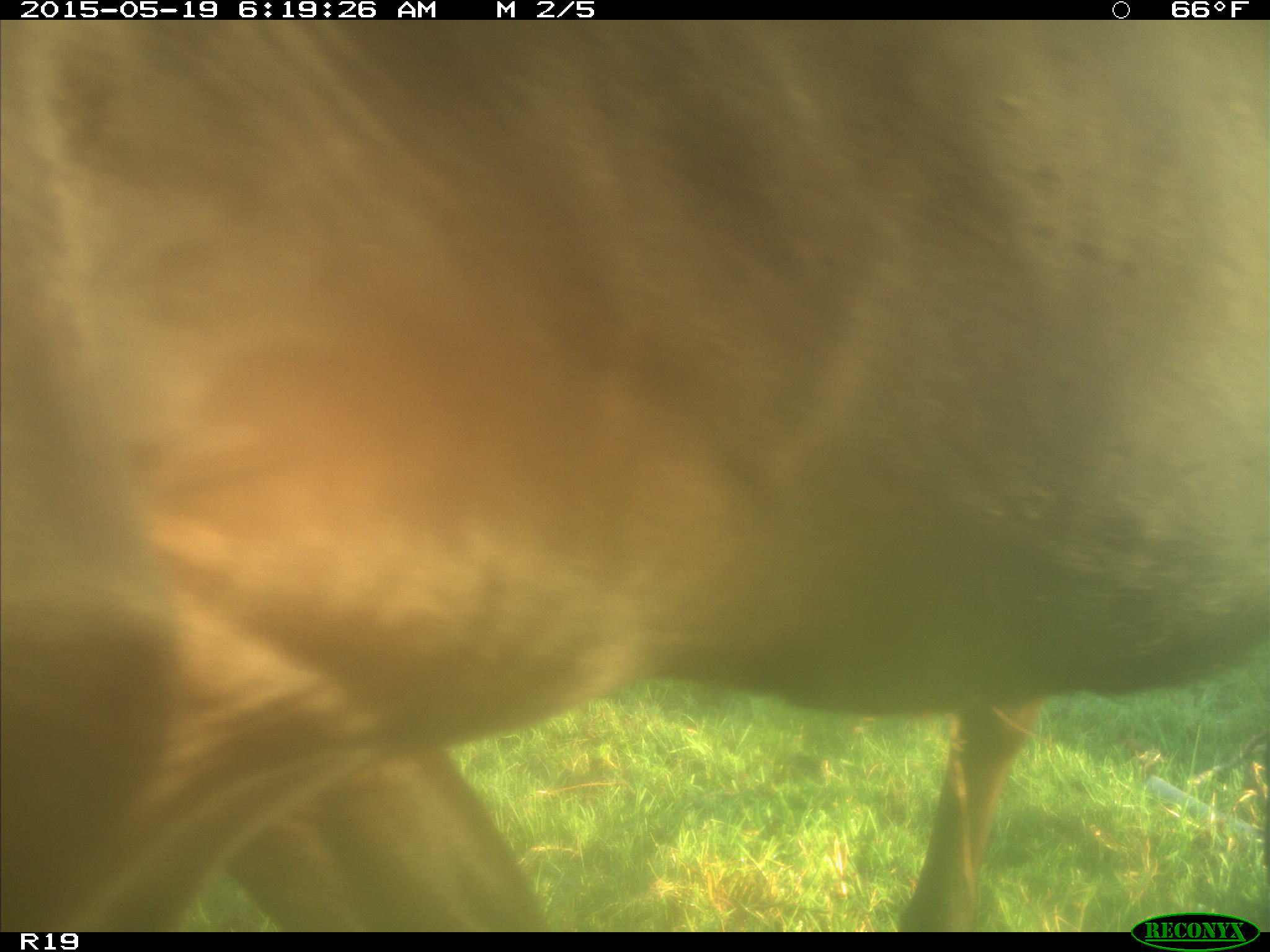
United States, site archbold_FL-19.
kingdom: Animalia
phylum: Chordata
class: Mammalia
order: Artiodactyla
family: Bovidae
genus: Bos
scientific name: Bos taurus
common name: domestic cow